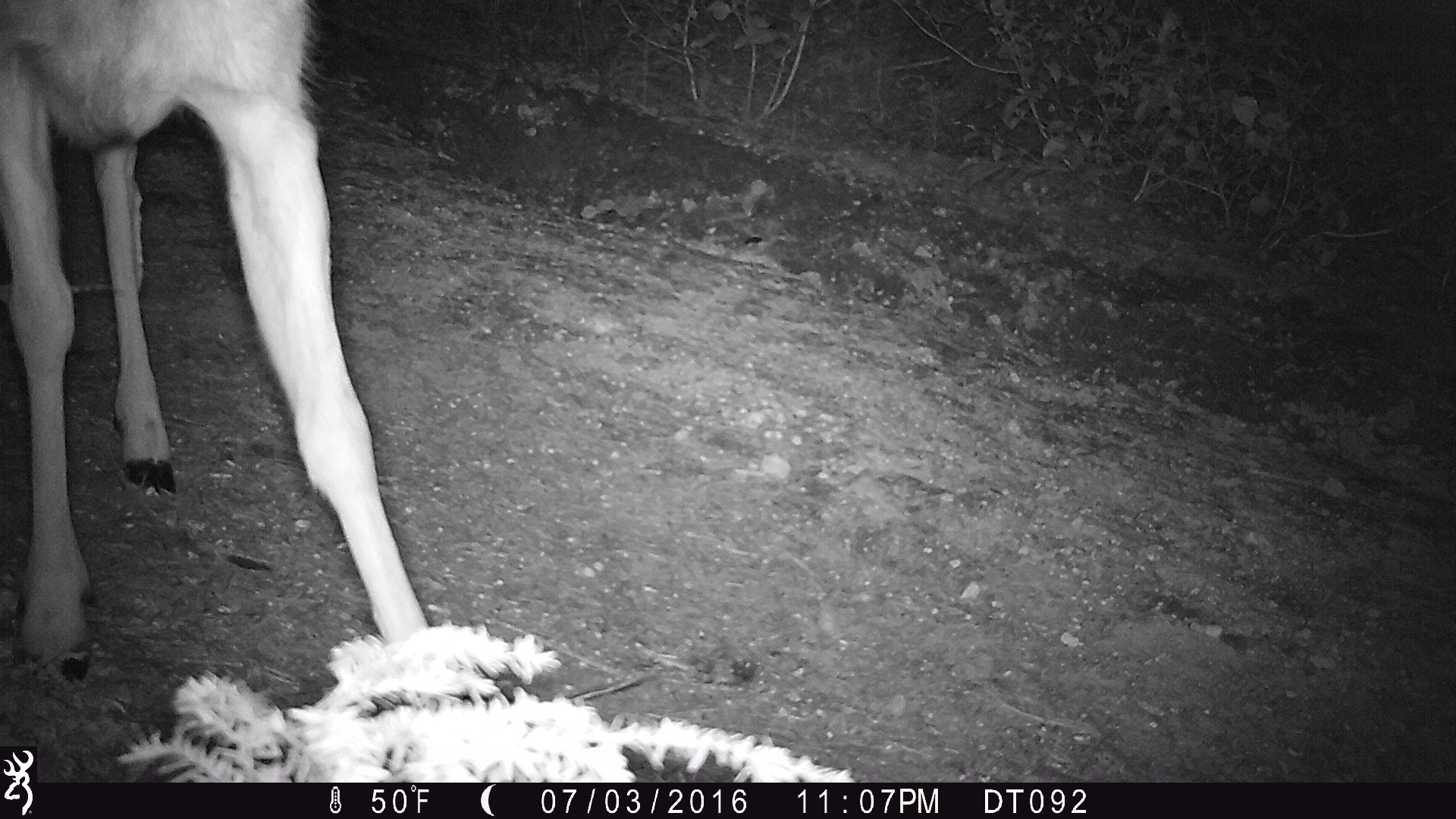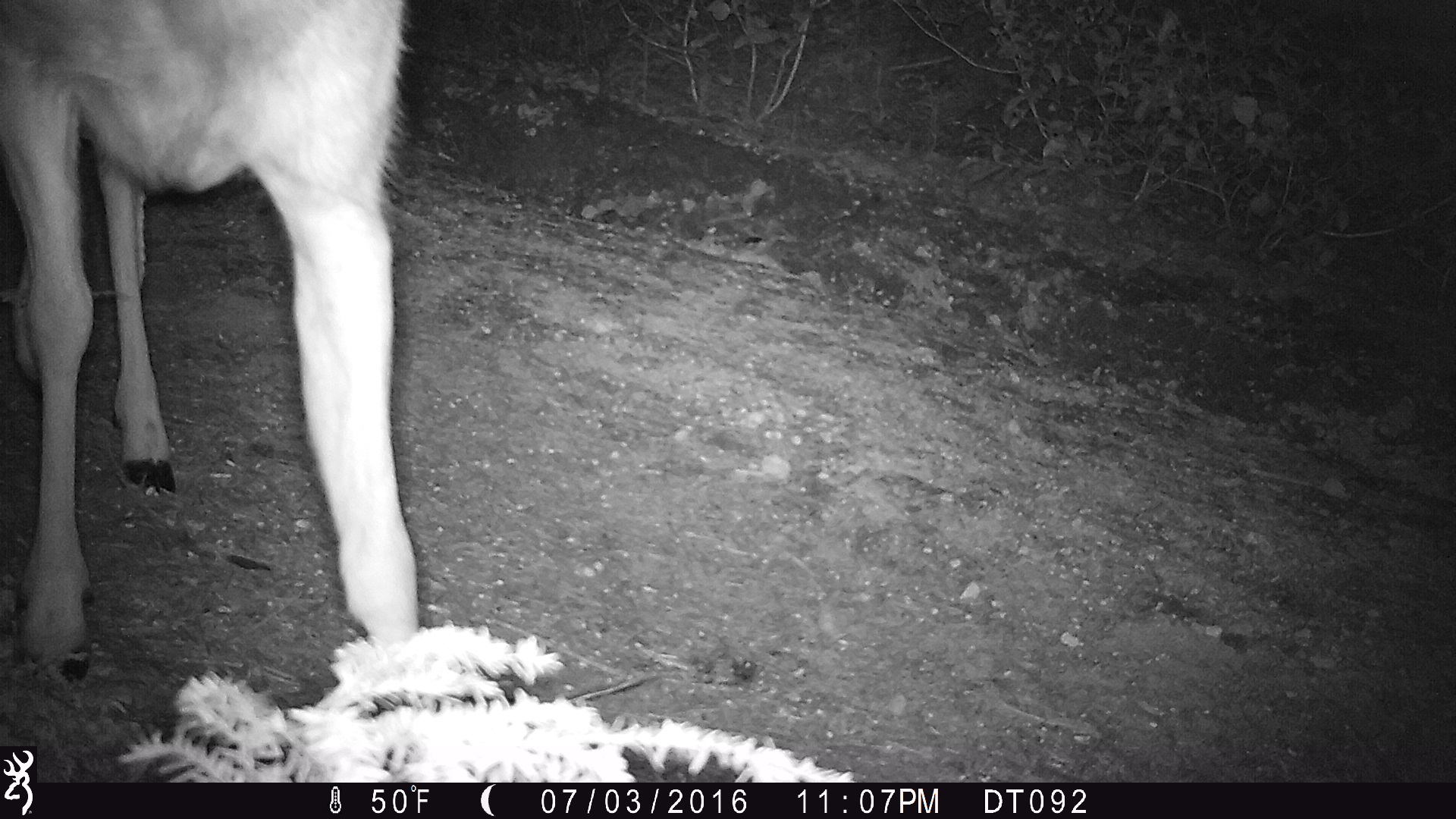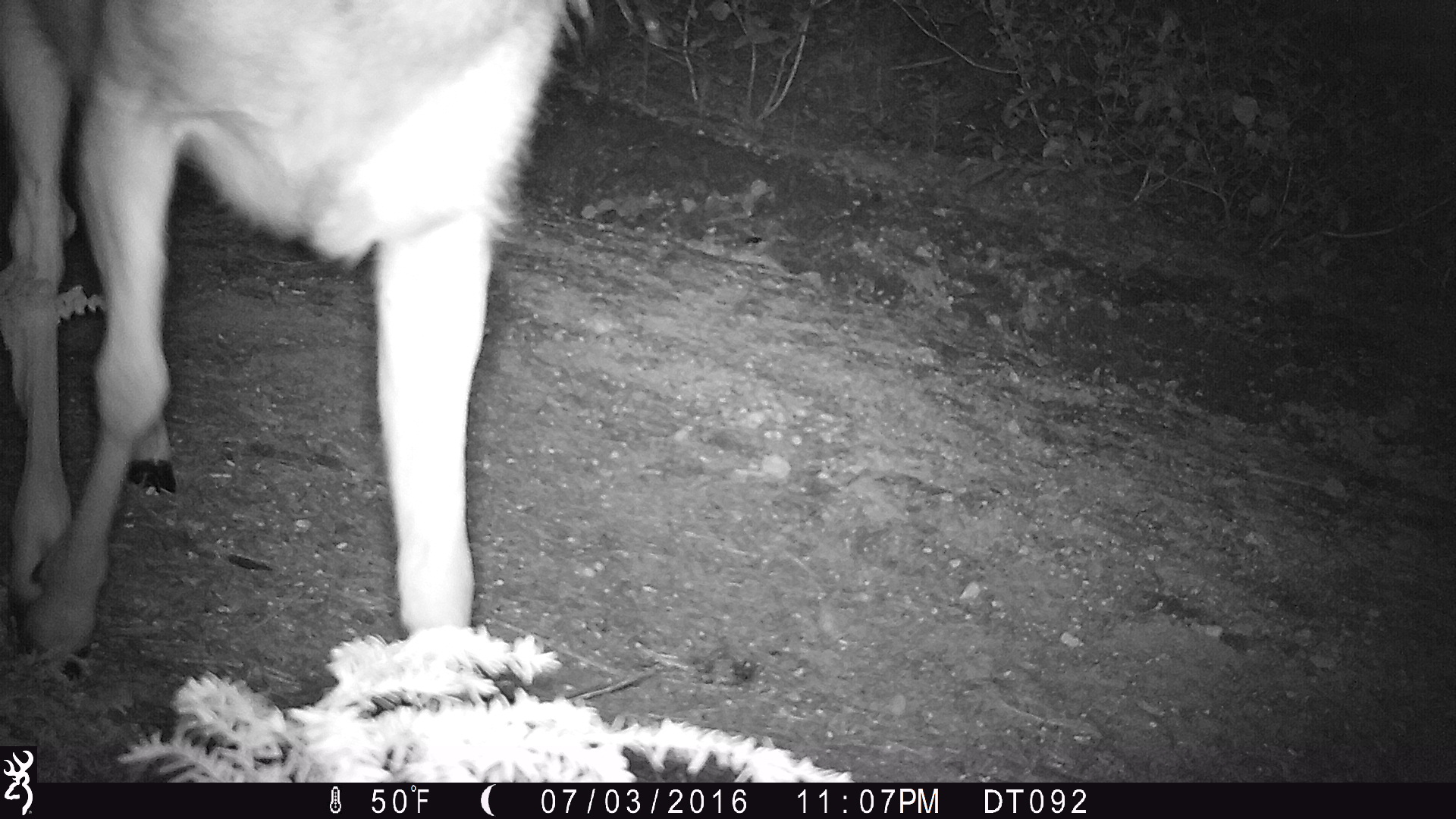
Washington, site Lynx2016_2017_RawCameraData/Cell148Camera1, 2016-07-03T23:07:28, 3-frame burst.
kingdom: Animalia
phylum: Chordata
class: Mammalia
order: Artiodactyla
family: Cervidae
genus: Odocoileus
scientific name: Odocoileus hemionus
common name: mule deer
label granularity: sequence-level